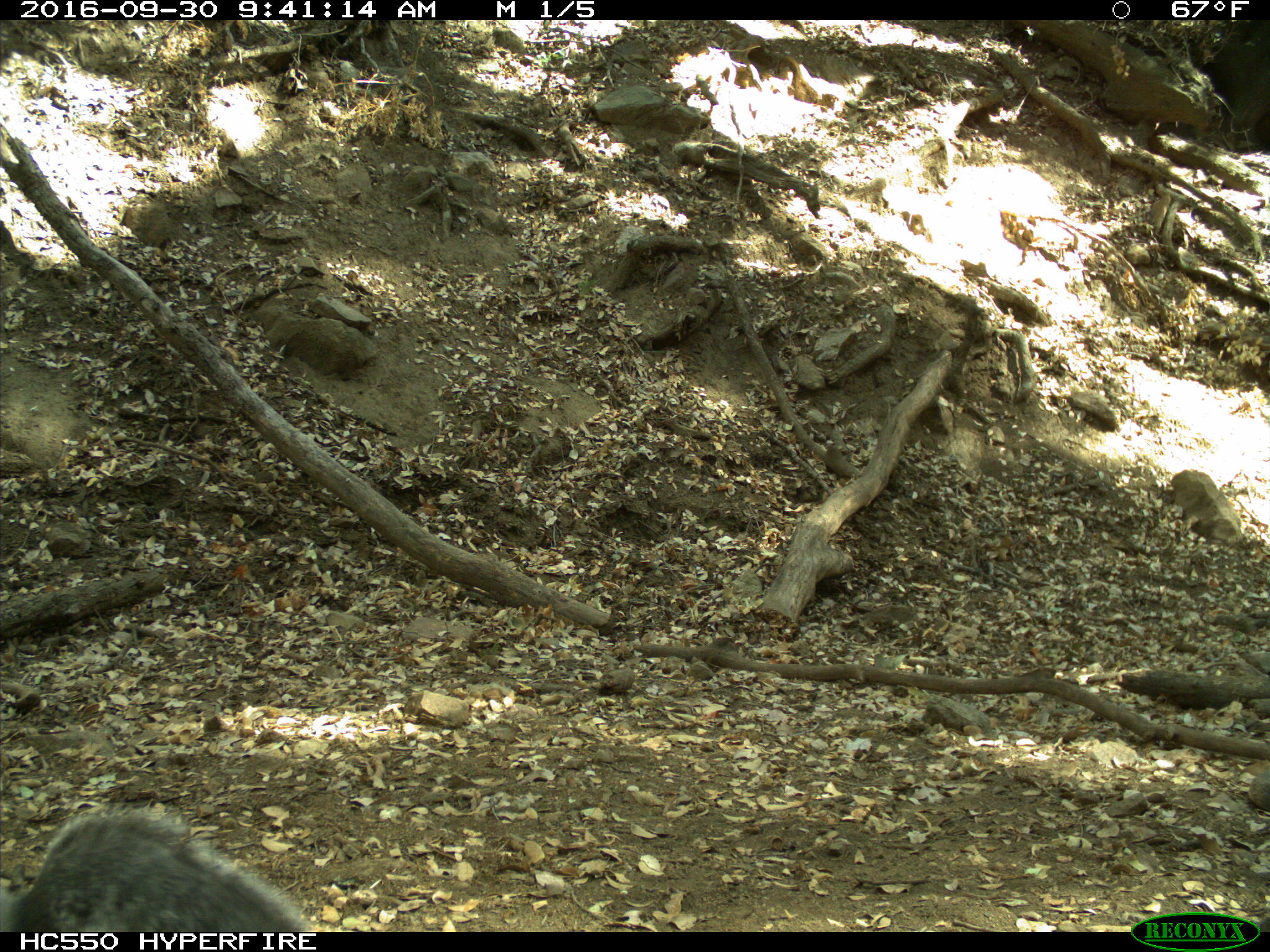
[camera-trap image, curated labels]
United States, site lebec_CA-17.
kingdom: Animalia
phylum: Chordata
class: Mammalia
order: Rodentia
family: Sciuridae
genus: Sciurus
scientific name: Sciurus carolinensis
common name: eastern gray squirrel